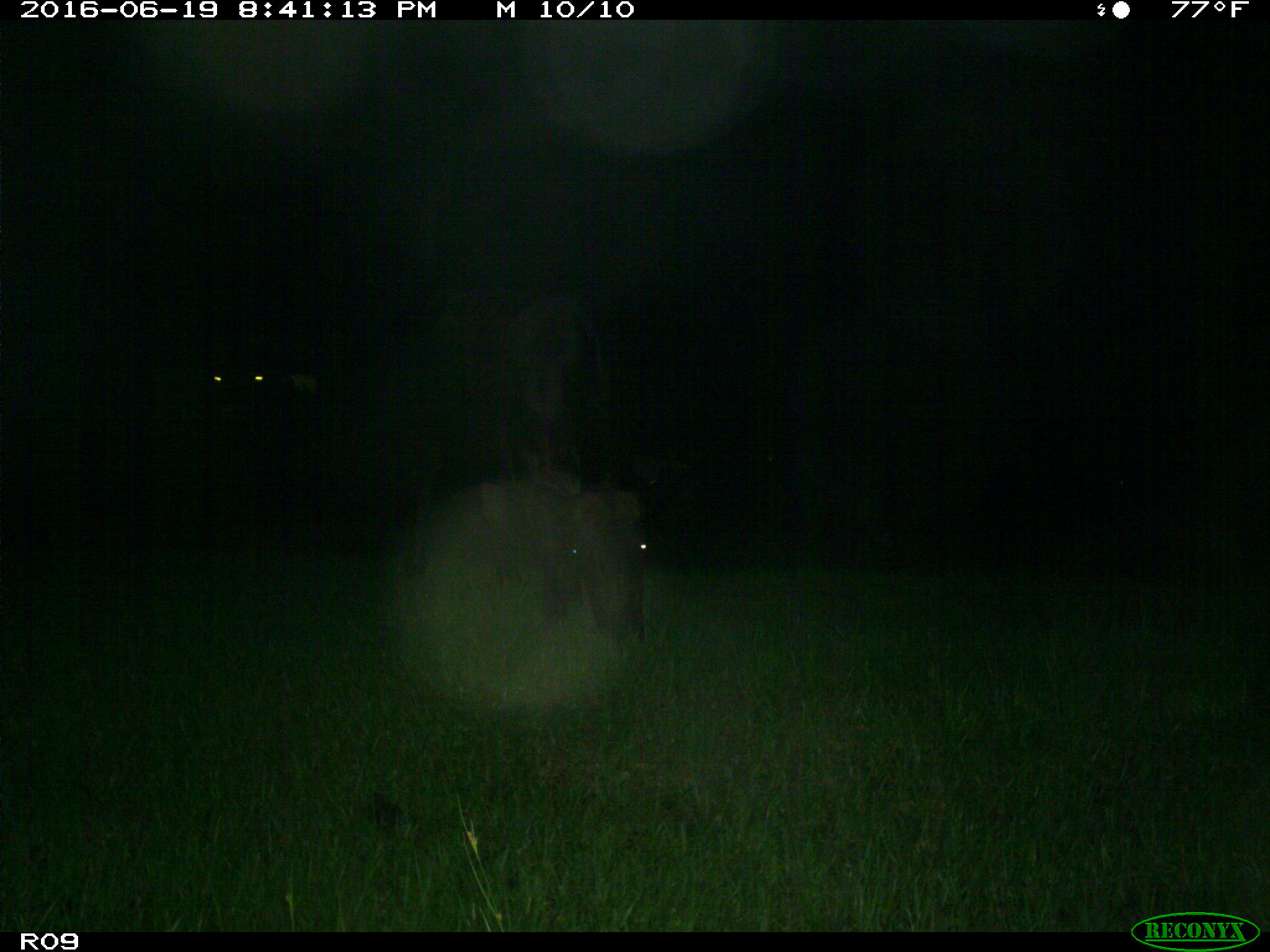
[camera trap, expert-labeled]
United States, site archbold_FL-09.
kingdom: Animalia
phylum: Chordata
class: Mammalia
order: Artiodactyla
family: Bovidae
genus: Bos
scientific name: Bos taurus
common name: domestic cow